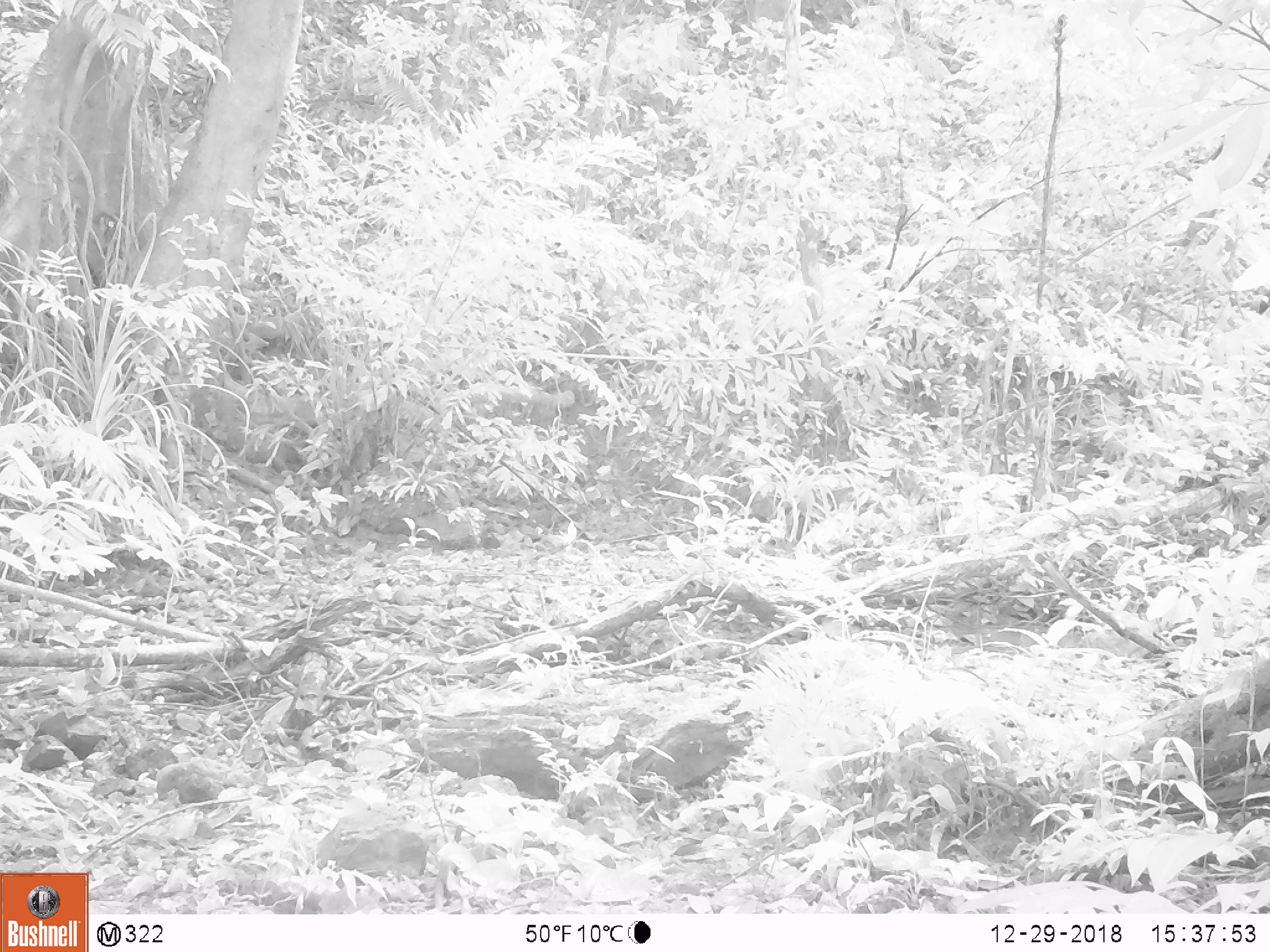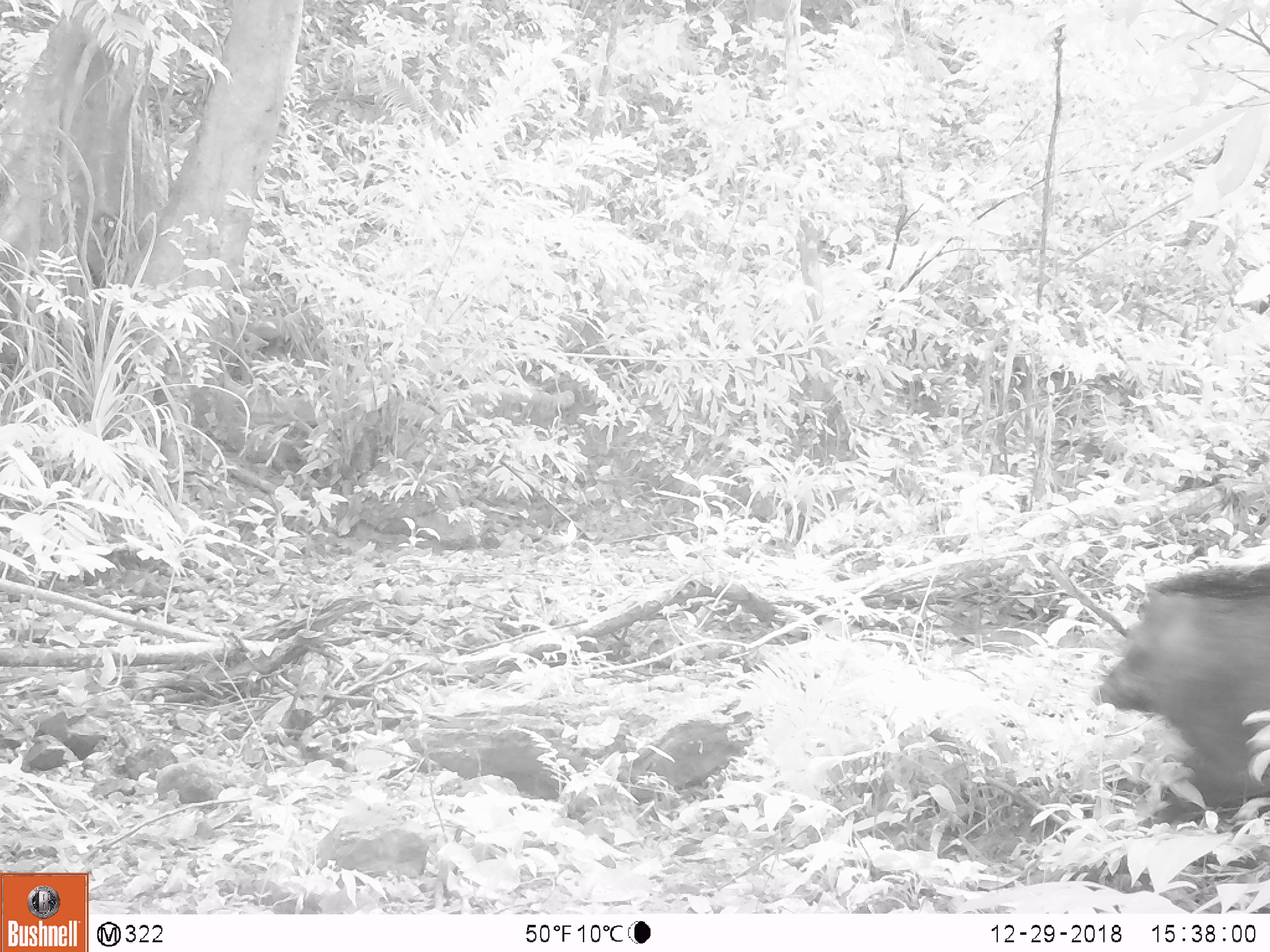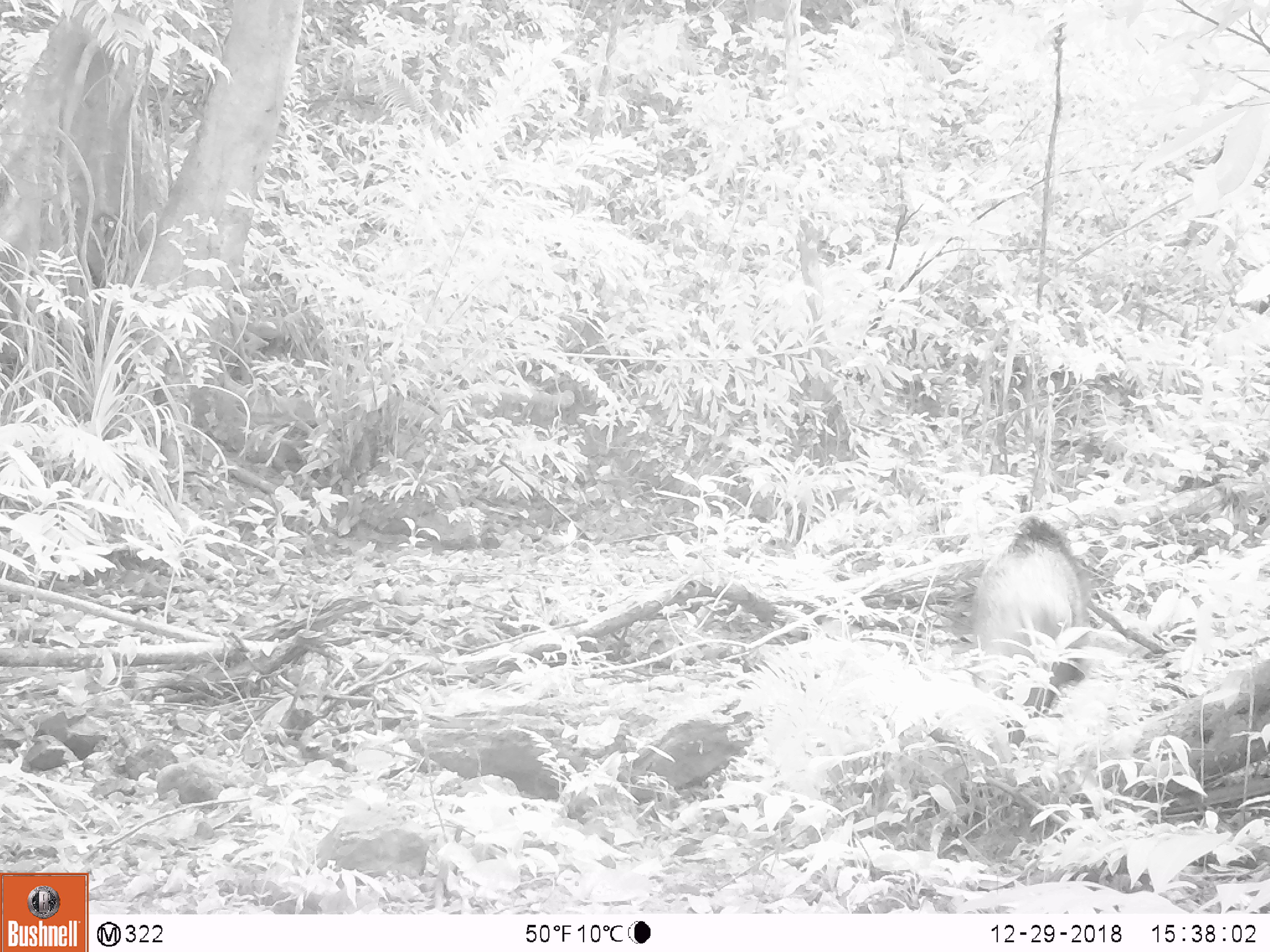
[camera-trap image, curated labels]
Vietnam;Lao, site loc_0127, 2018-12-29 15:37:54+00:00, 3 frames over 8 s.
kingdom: Animalia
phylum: Chordata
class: Mammalia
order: Artiodactyla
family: Suidae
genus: Sus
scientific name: Sus scrofa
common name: eurasian wild pig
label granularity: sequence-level